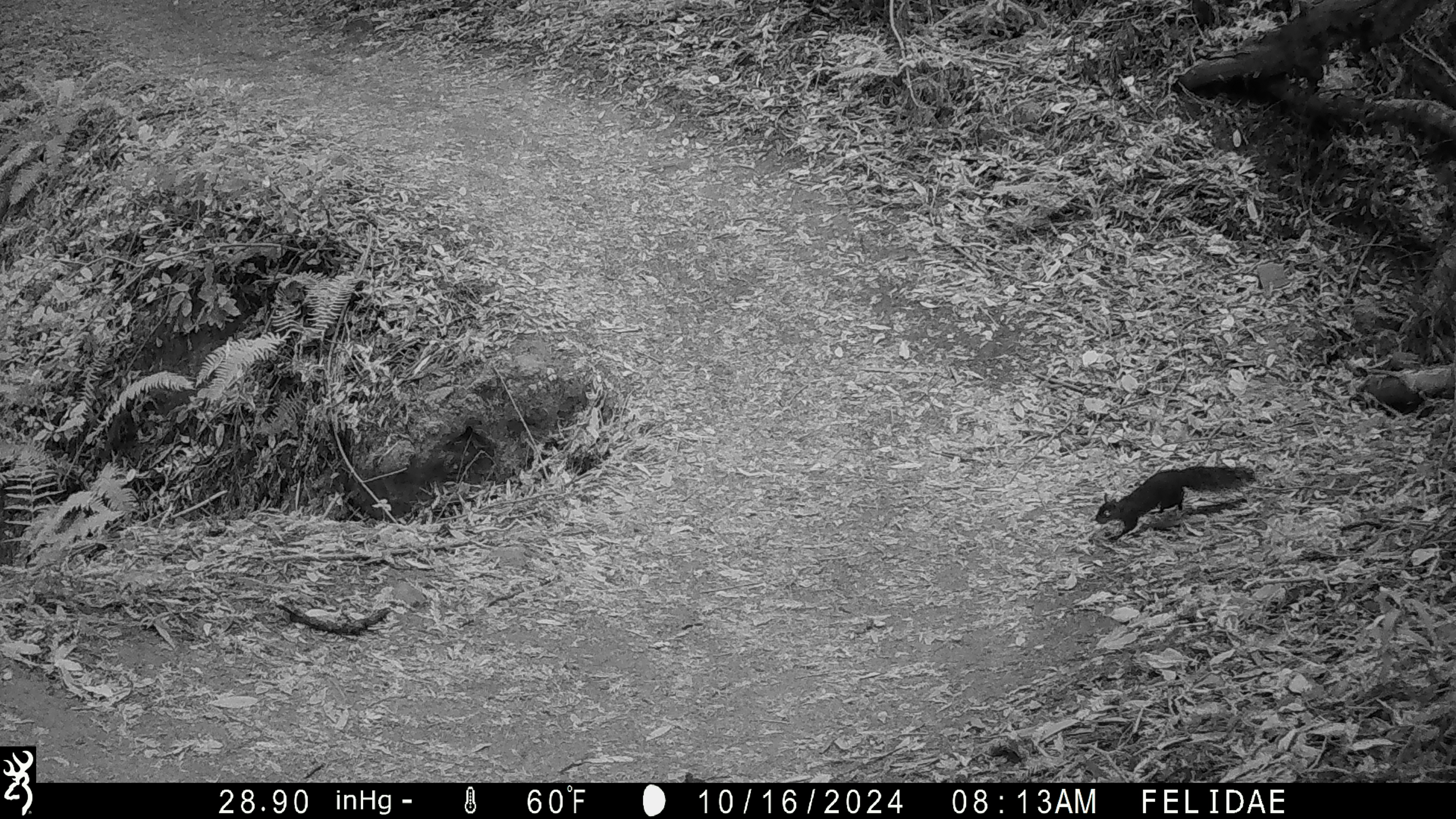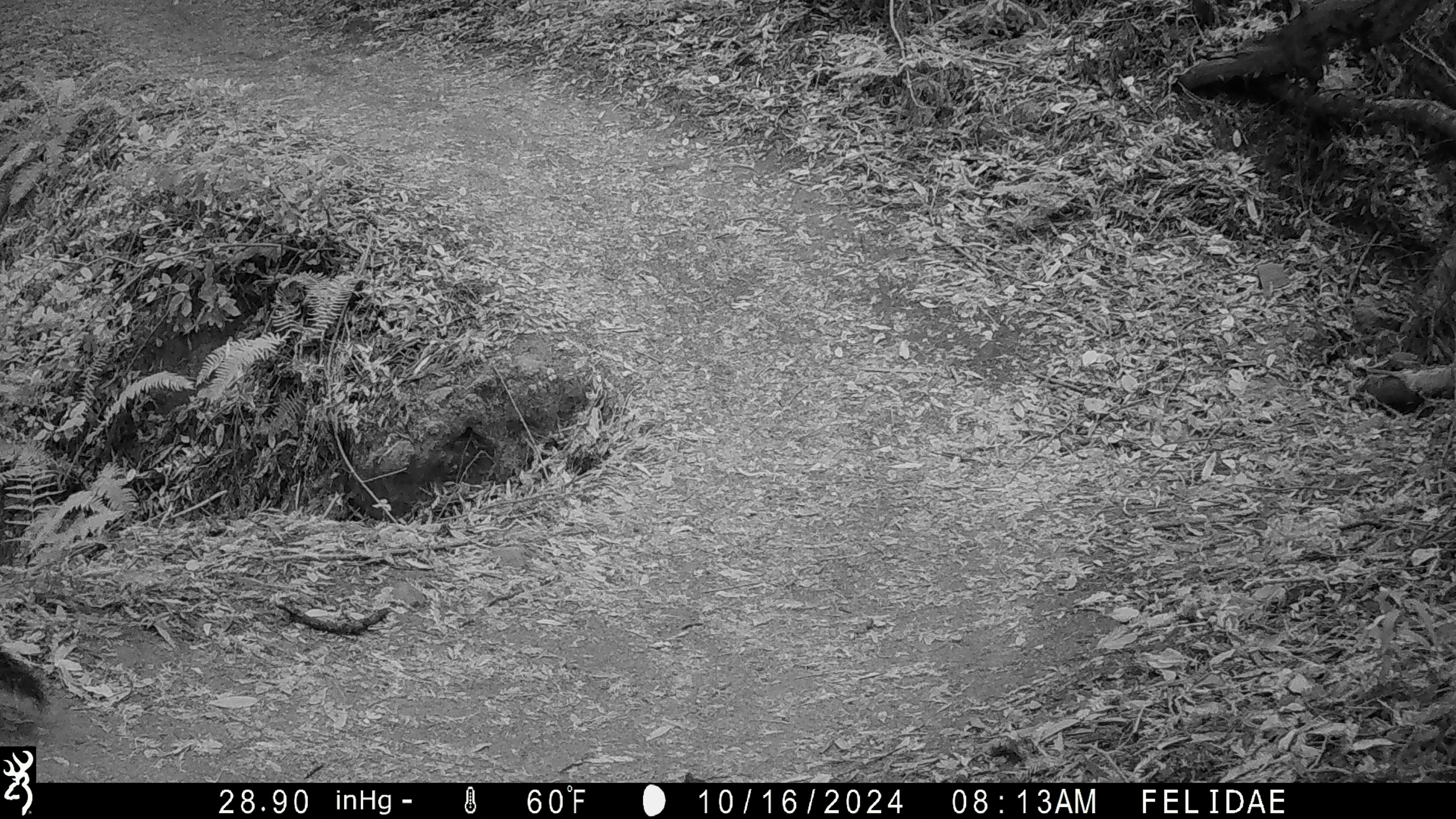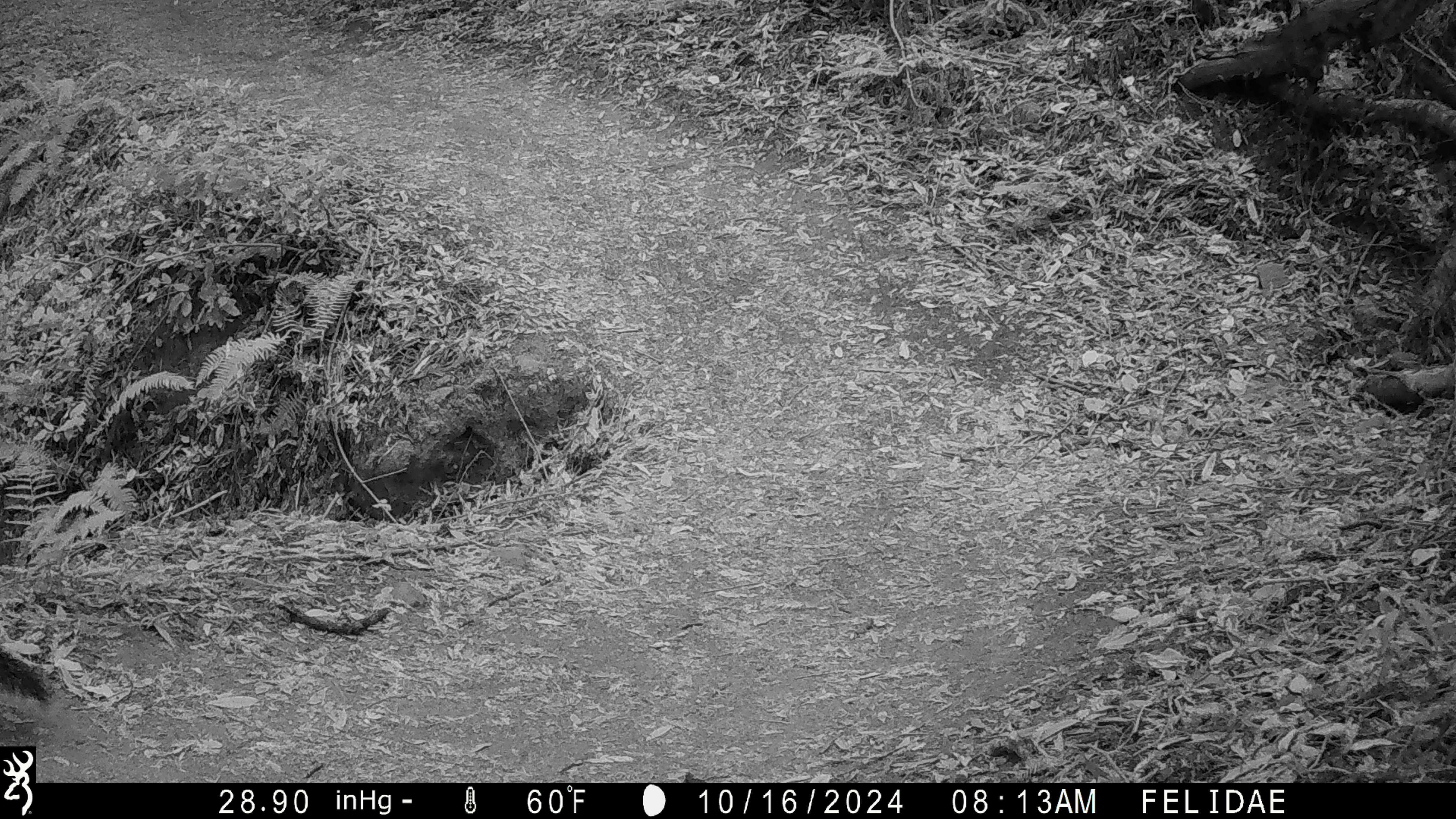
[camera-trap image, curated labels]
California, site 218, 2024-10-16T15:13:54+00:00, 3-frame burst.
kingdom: Animalia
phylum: Chordata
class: Mammalia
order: Rodentia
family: Sciuridae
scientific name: Sciuridae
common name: squirrel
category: unknown squirrel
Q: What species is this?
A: Unknown squirrel (squirrel) (Sciuridae).